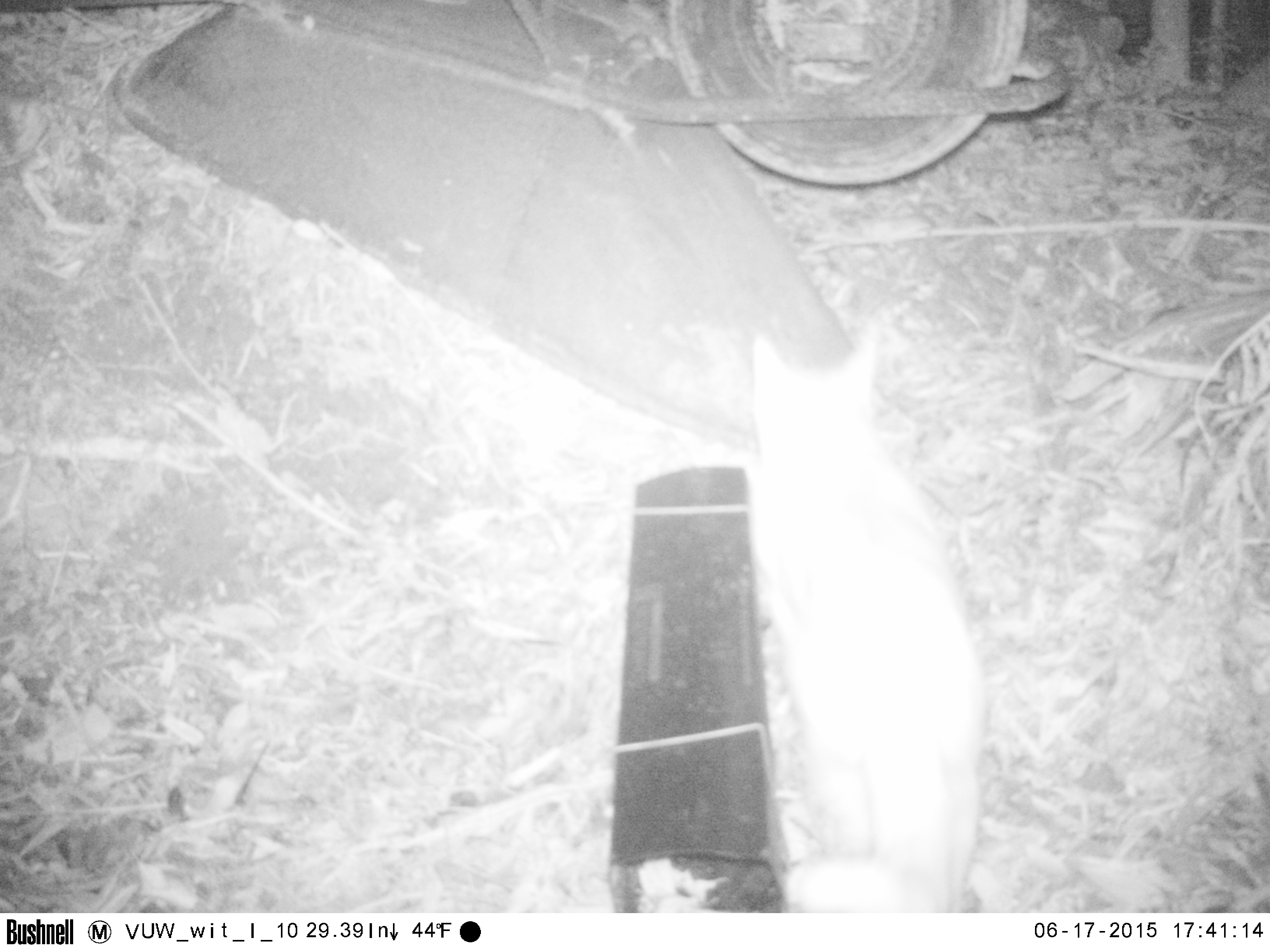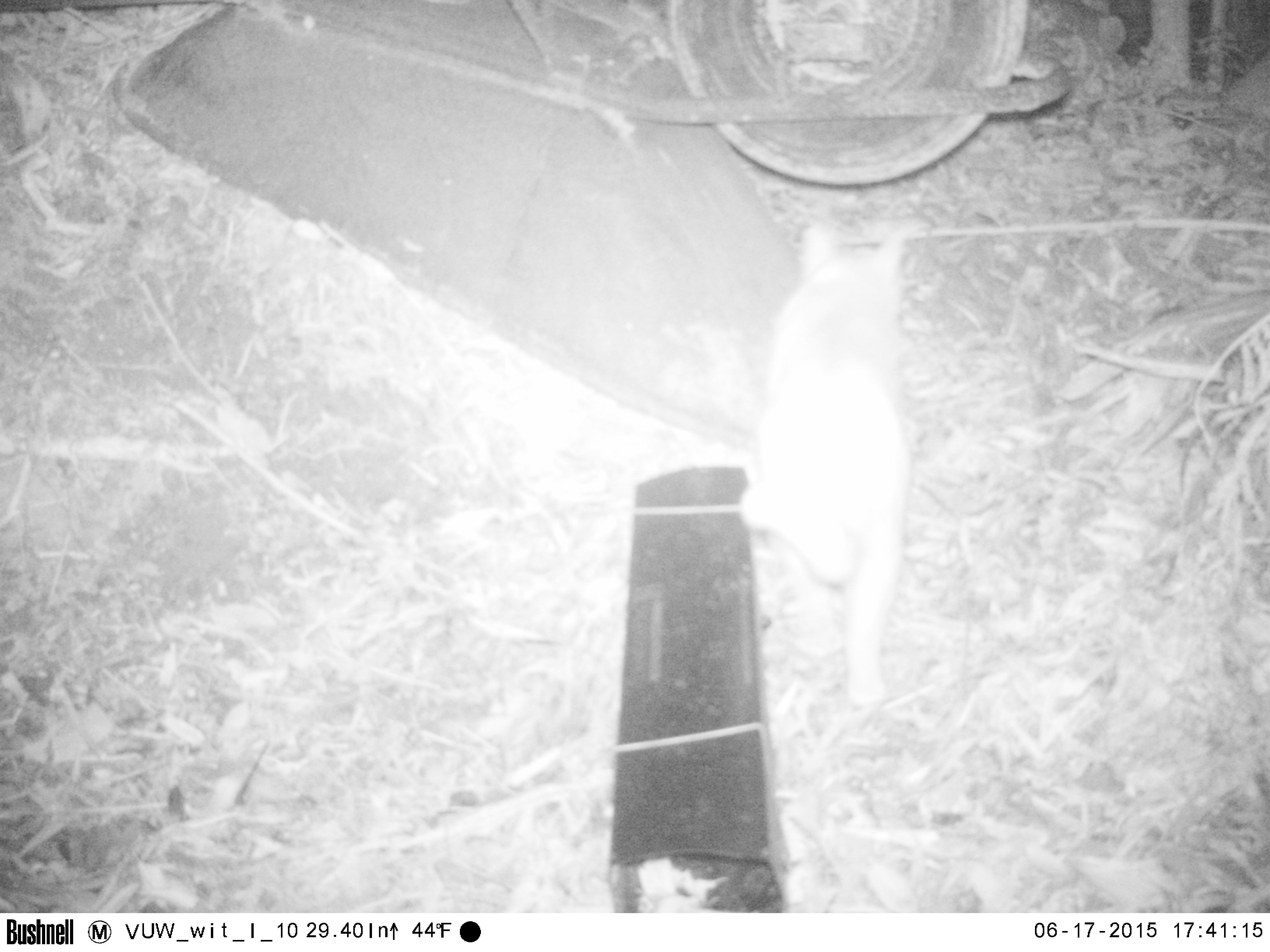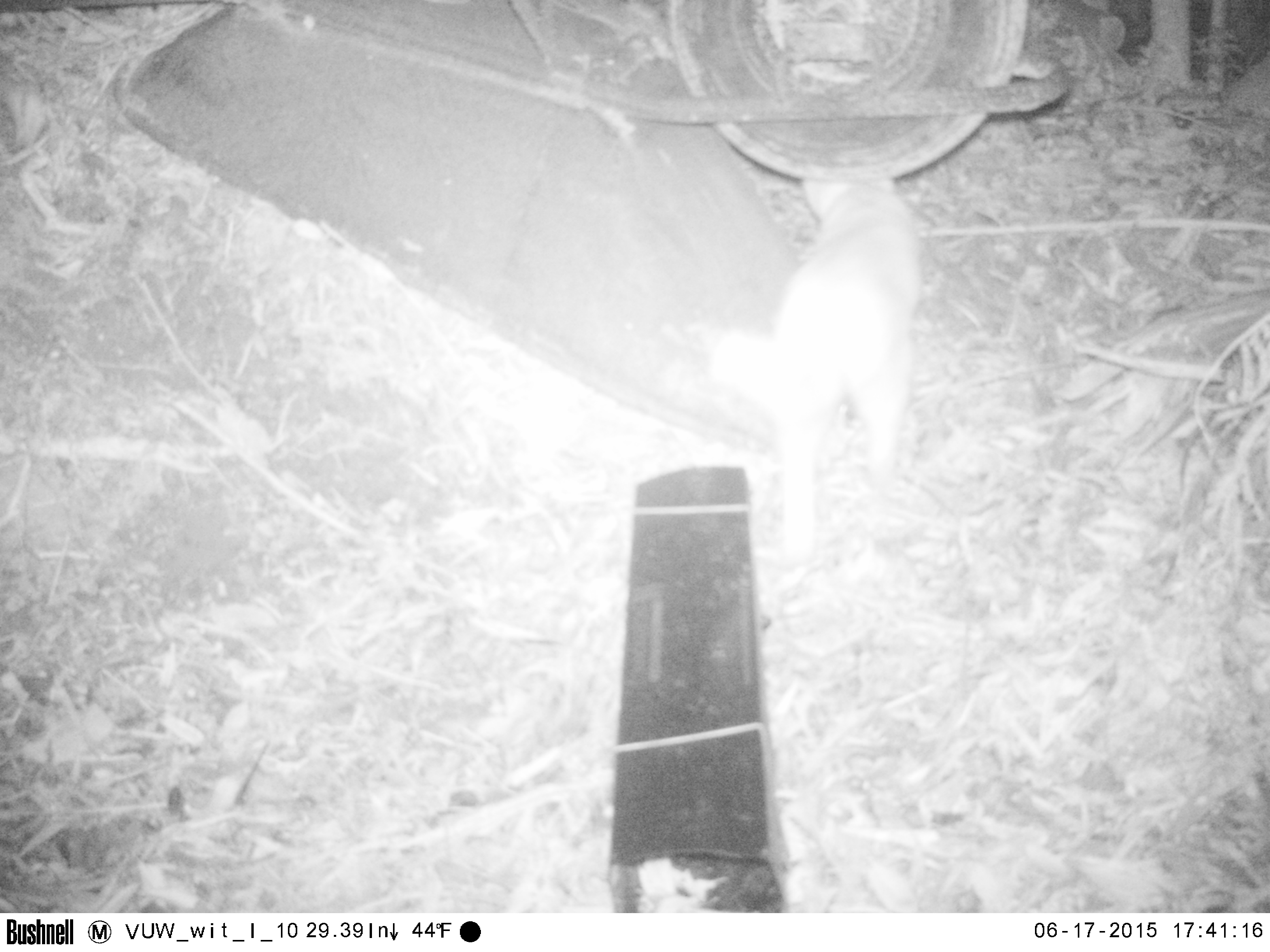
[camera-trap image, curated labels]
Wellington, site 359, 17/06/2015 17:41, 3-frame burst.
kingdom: Animalia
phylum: Chordata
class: Mammalia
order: Carnivora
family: Felidae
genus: Felis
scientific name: Felis catus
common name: cat